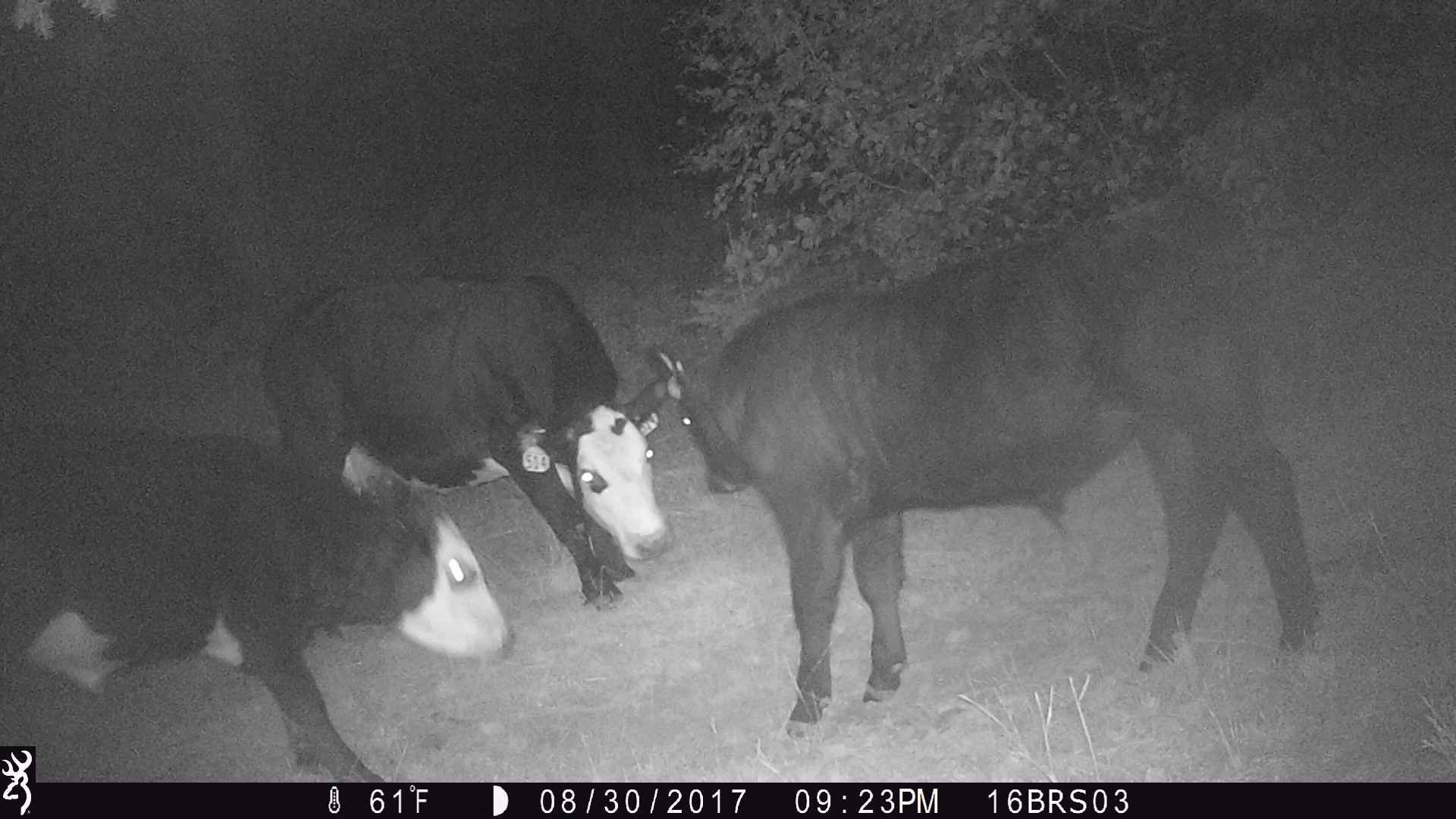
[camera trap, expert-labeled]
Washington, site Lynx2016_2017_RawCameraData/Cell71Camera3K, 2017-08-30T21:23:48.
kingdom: Animalia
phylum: Chordata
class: Mammalia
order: Artiodactyla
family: Bovidae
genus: Bos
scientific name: Bos taurus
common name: domestic cattle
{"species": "domestic cattle (Bos taurus)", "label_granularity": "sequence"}